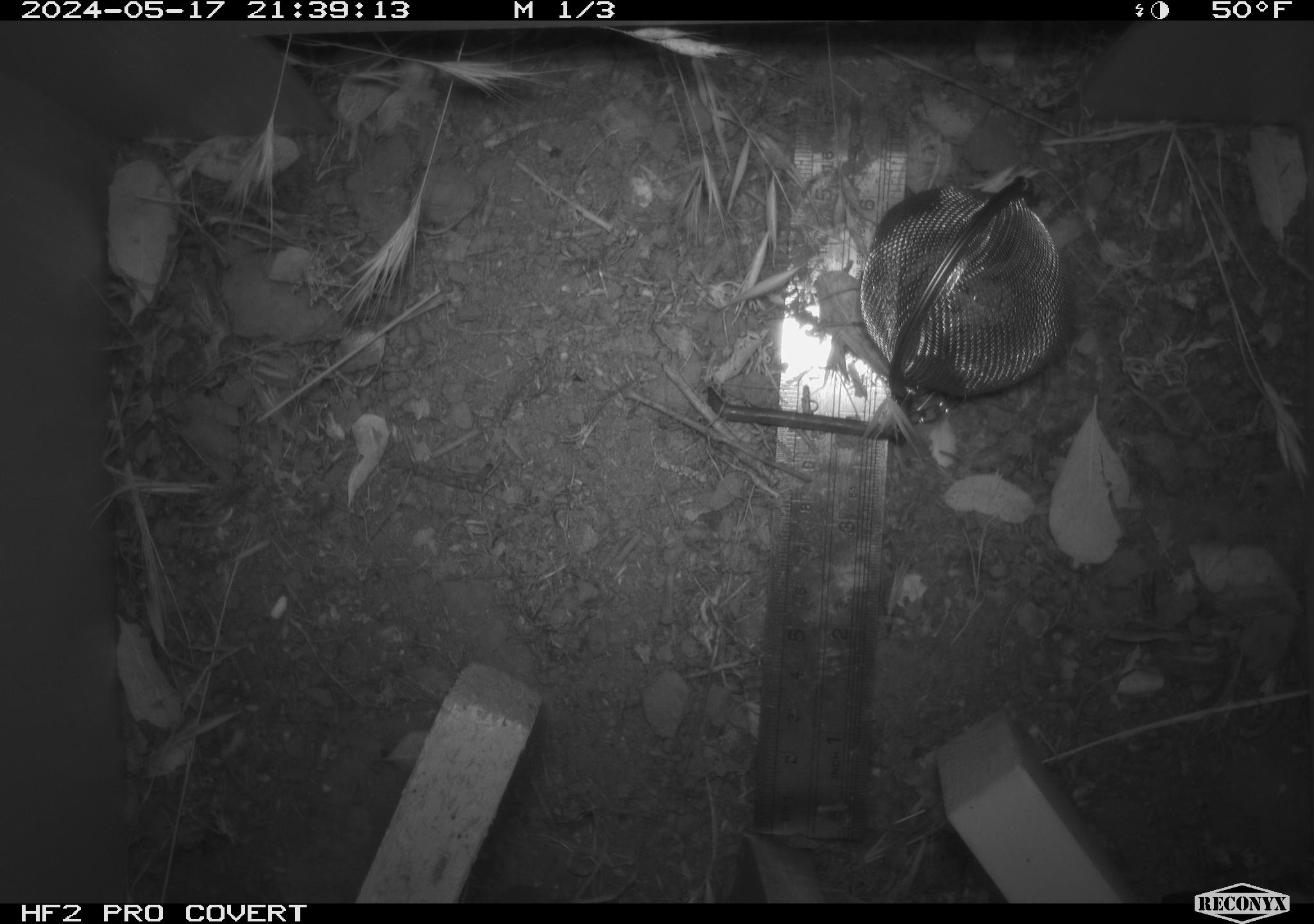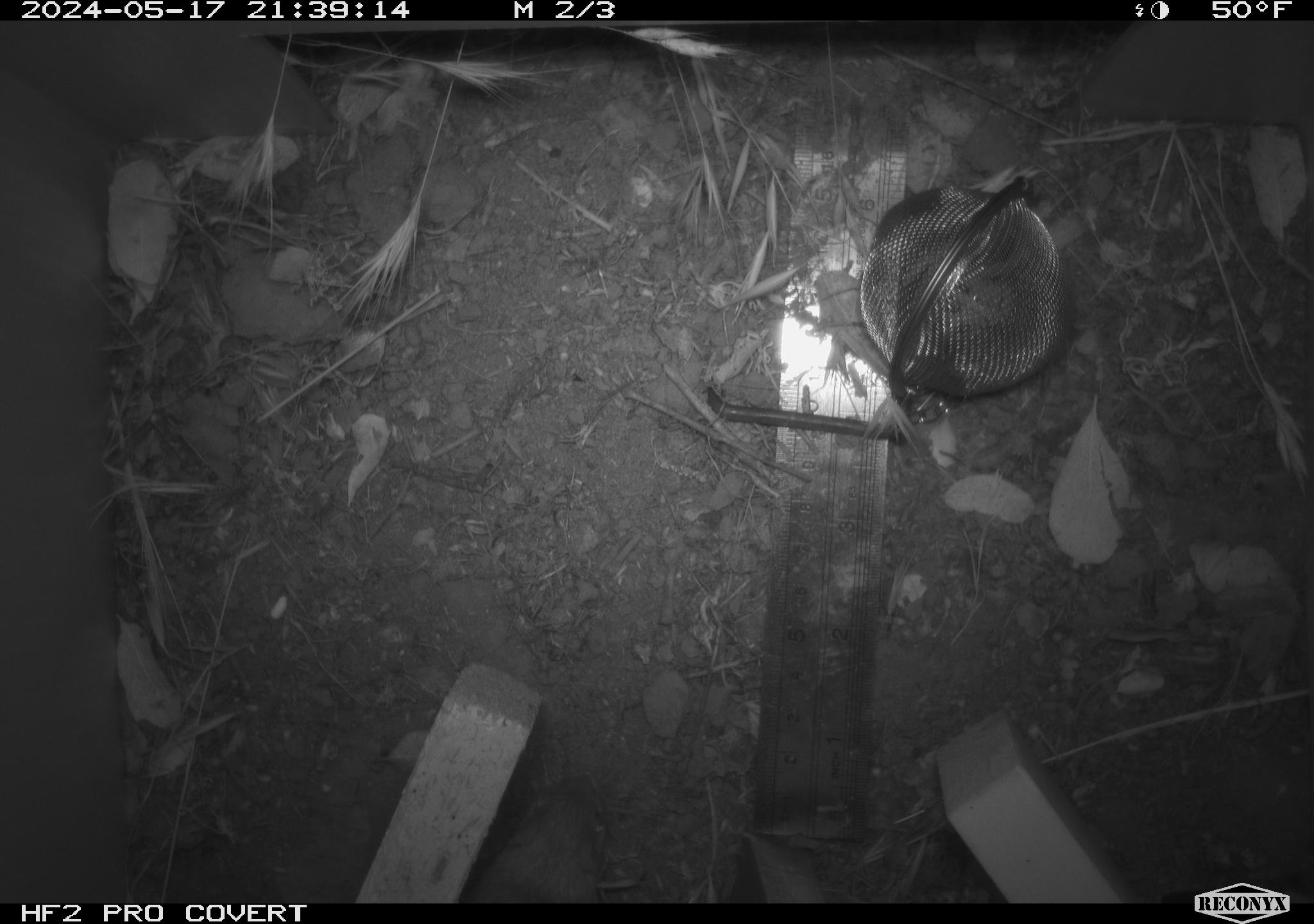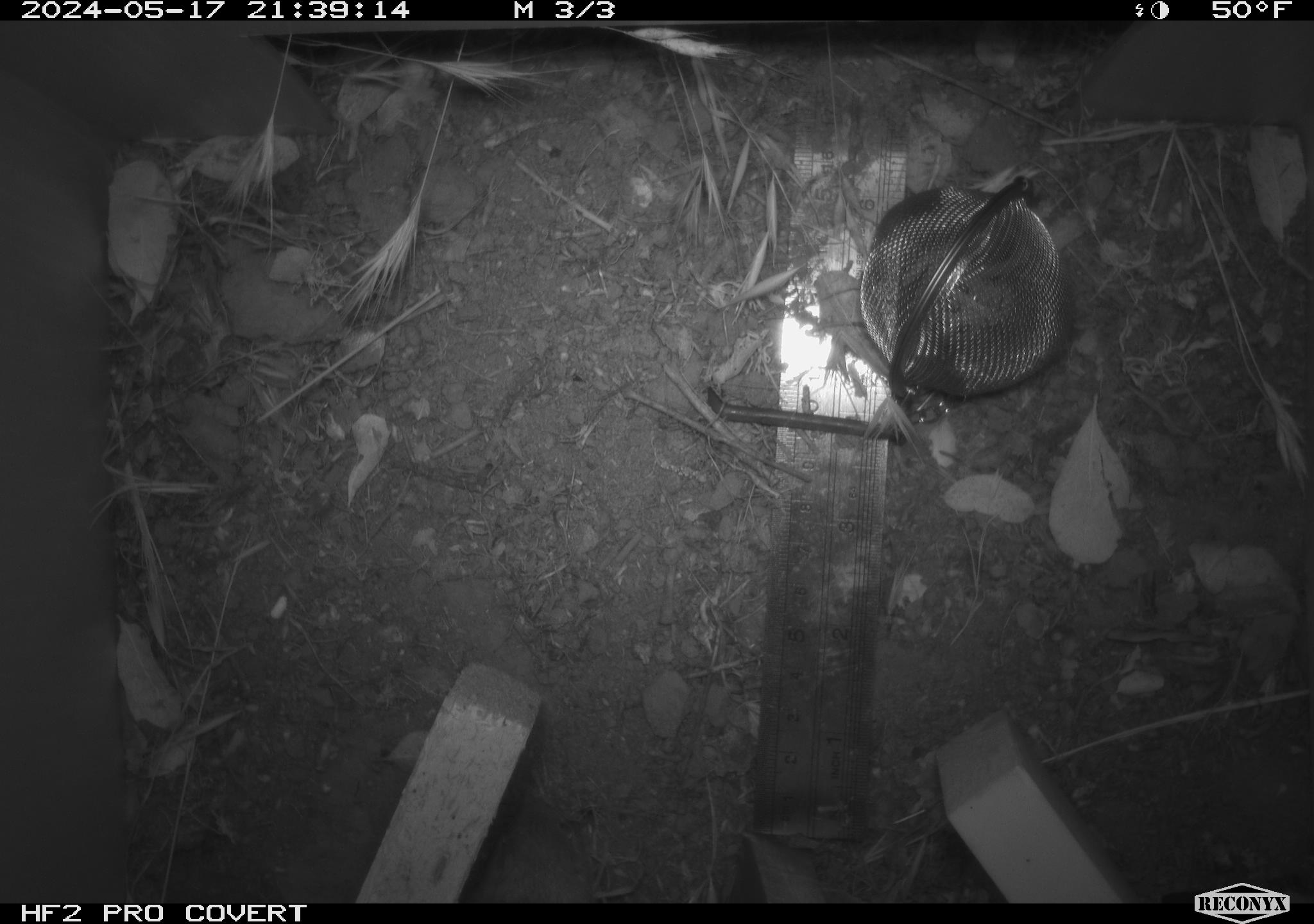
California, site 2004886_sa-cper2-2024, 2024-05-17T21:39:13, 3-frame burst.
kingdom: Animalia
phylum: Chordata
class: Mammalia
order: Rodentia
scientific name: Rodentia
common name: rodent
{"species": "rodent (Rodentia)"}